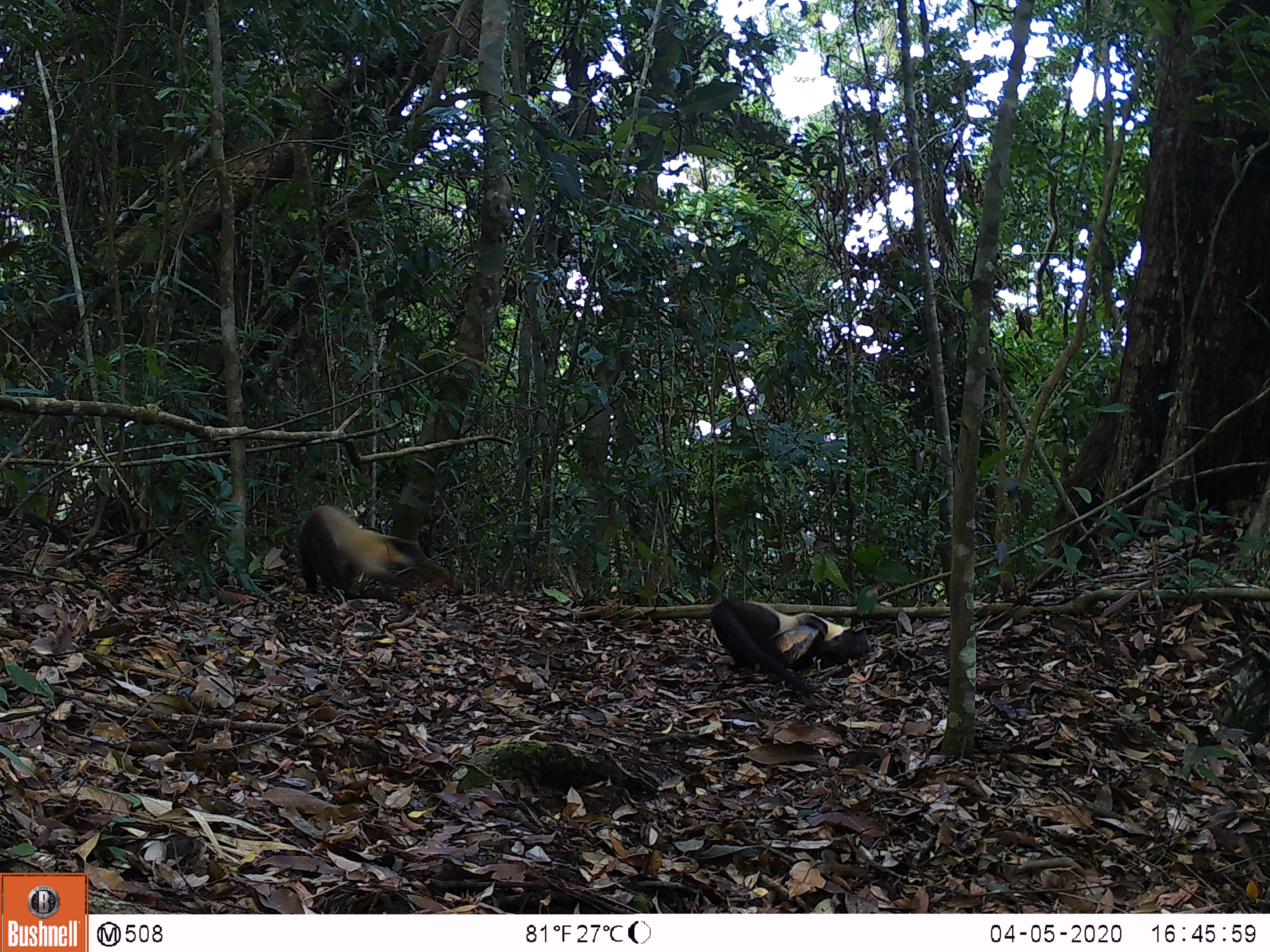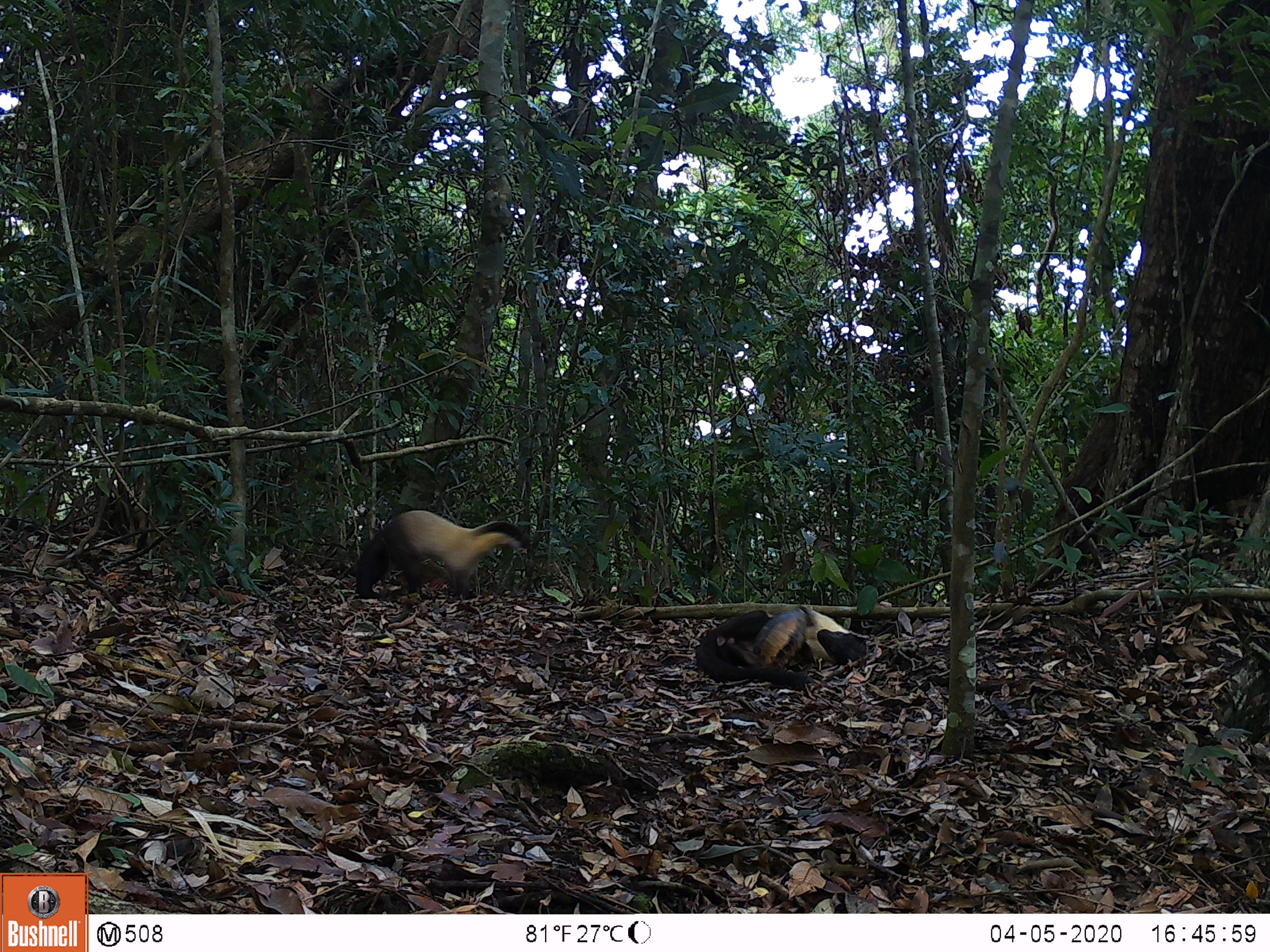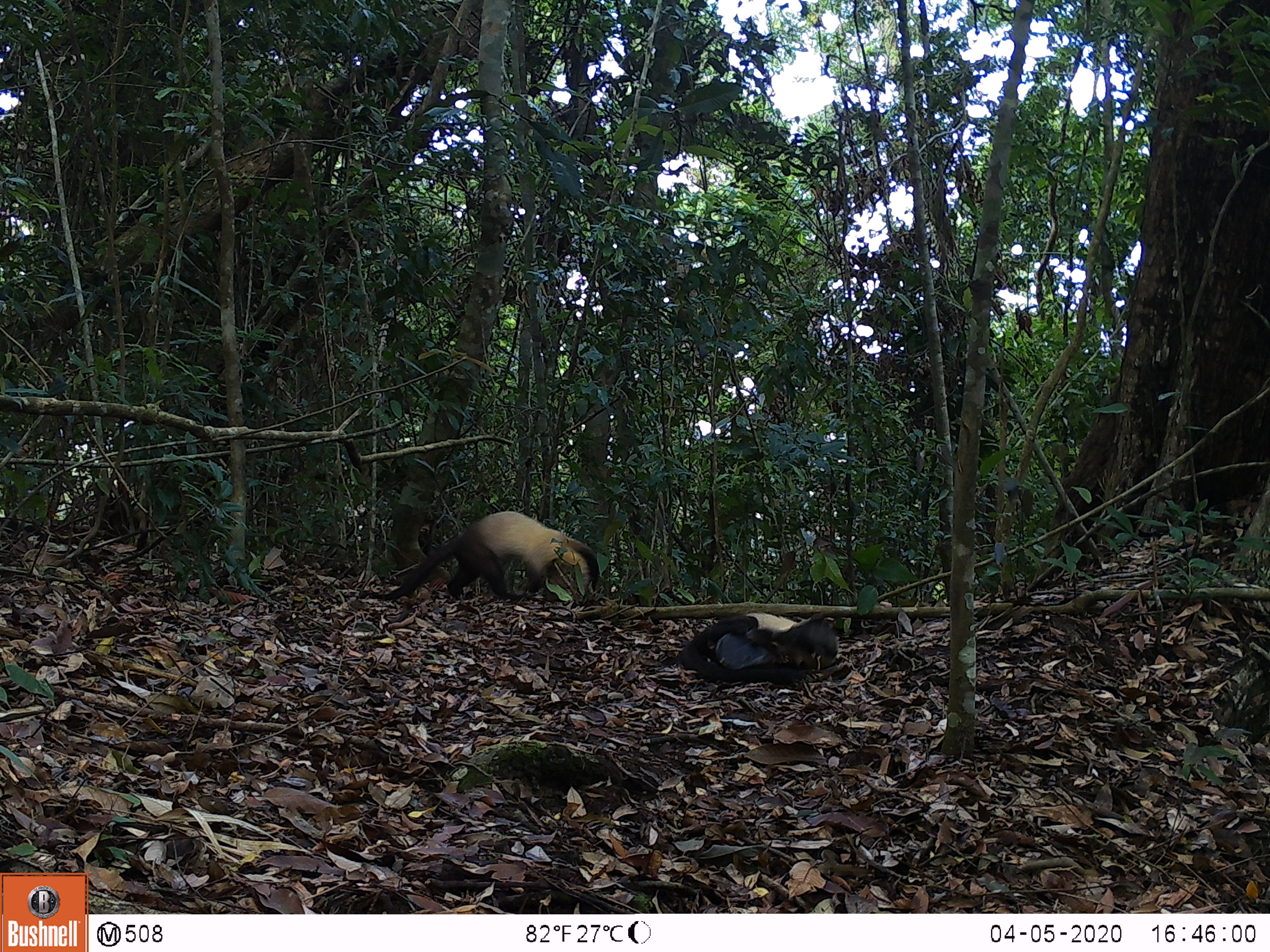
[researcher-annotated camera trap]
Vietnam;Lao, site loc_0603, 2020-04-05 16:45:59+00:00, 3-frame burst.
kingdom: Animalia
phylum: Chordata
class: Mammalia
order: Carnivora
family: Mustelidae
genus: Martes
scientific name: Martes flavigula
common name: yellow-throated marten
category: yellow throated marten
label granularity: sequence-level